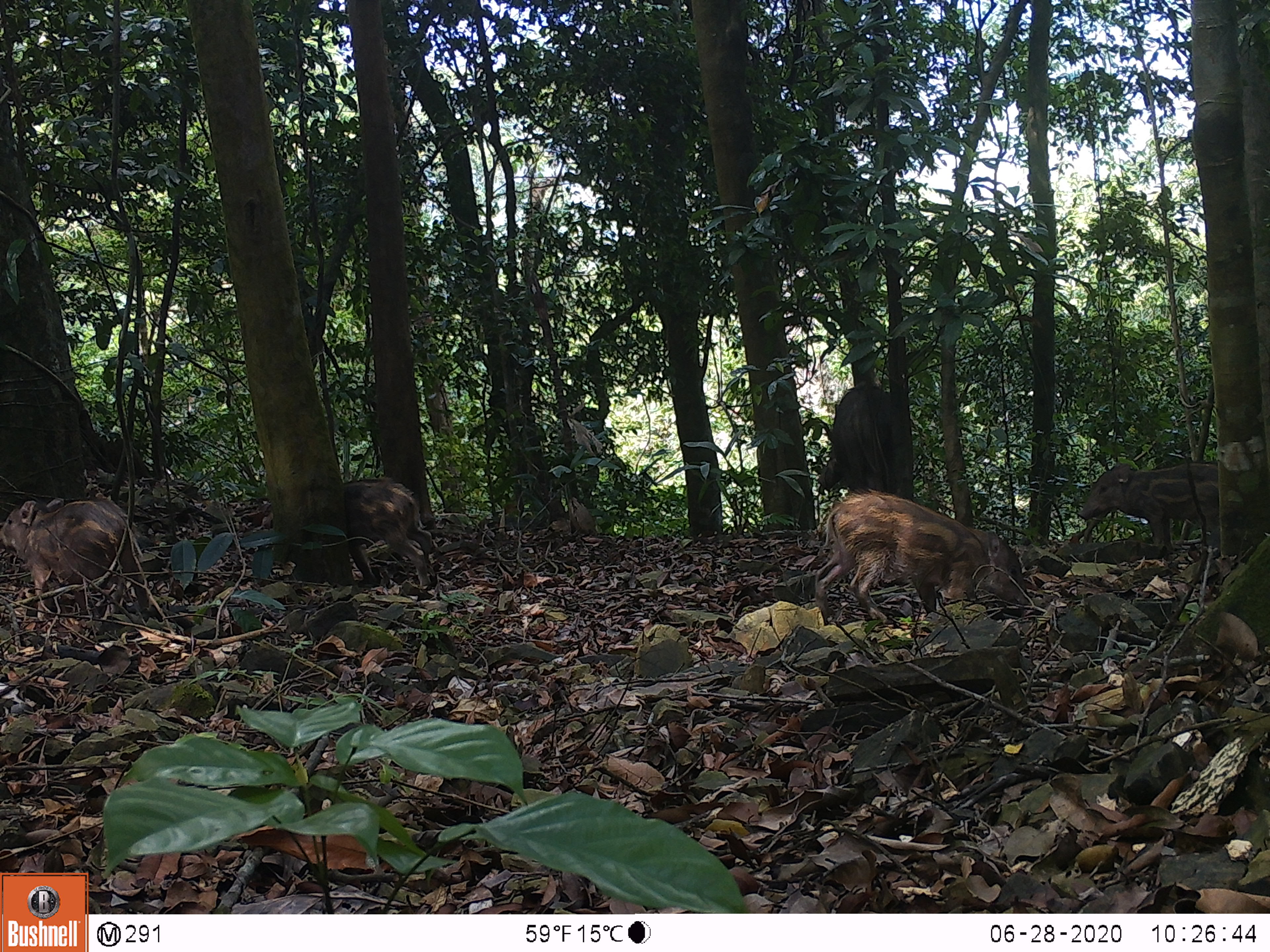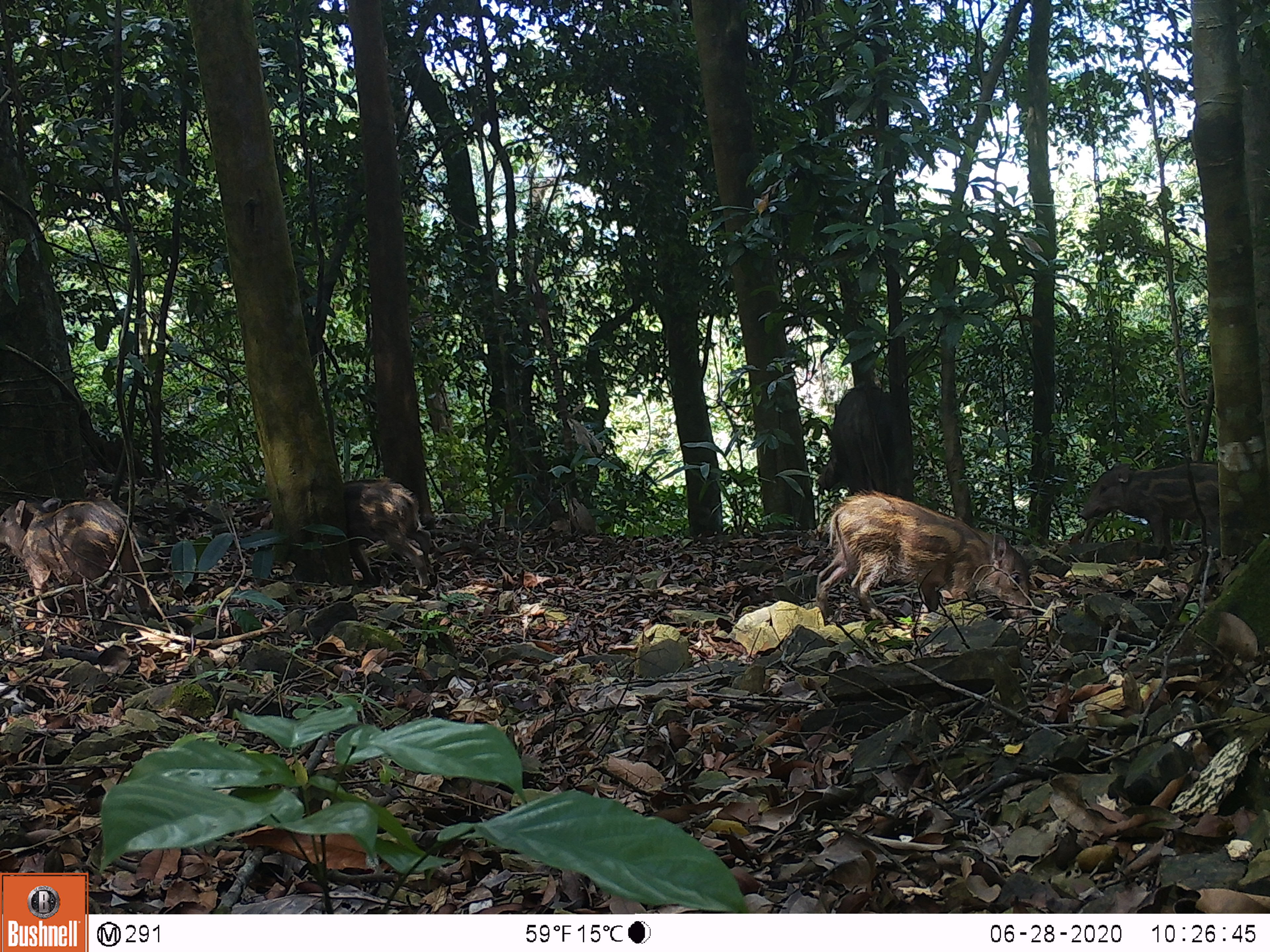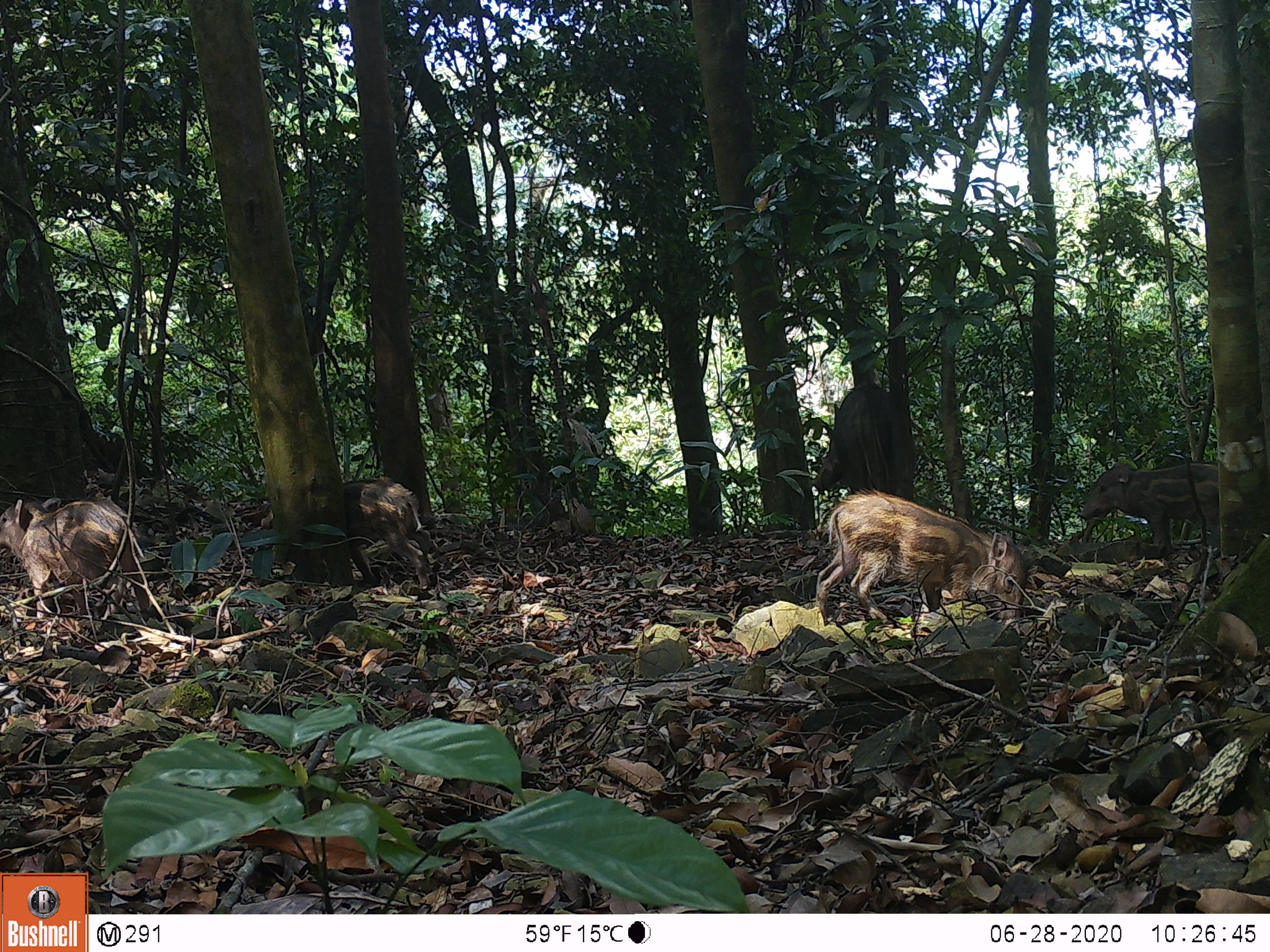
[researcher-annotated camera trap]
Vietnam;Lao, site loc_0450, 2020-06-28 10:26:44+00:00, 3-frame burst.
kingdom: Animalia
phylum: Chordata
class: Mammalia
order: Artiodactyla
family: Suidae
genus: Sus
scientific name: Sus scrofa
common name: eurasian wild pig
Eurasian wild pig (Sus scrofa). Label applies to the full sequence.